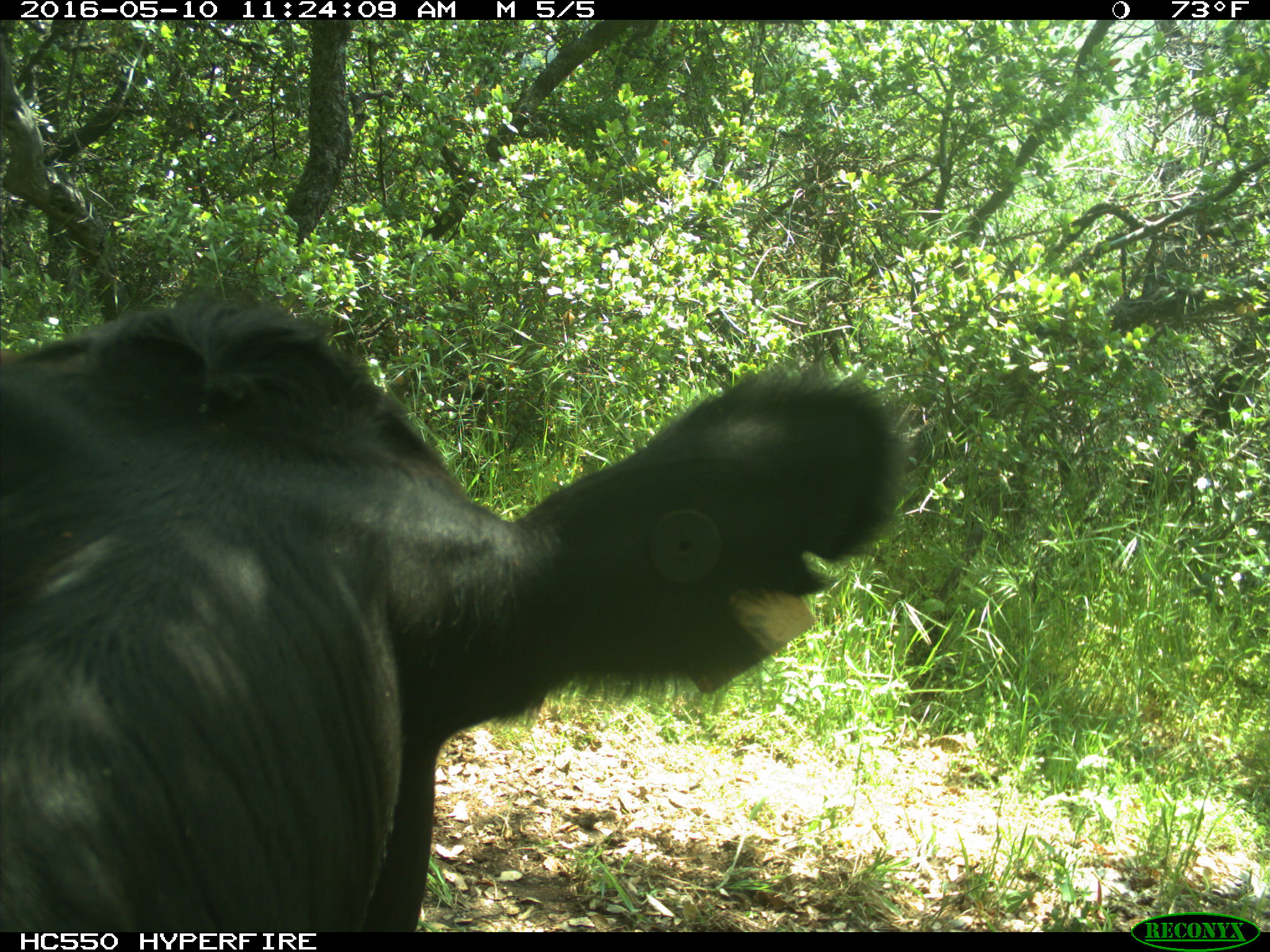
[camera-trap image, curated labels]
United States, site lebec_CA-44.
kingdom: Animalia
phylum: Chordata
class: Mammalia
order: Artiodactyla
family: Bovidae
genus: Bos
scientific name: Bos taurus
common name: domestic cow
Bos taurus (domestic cow).